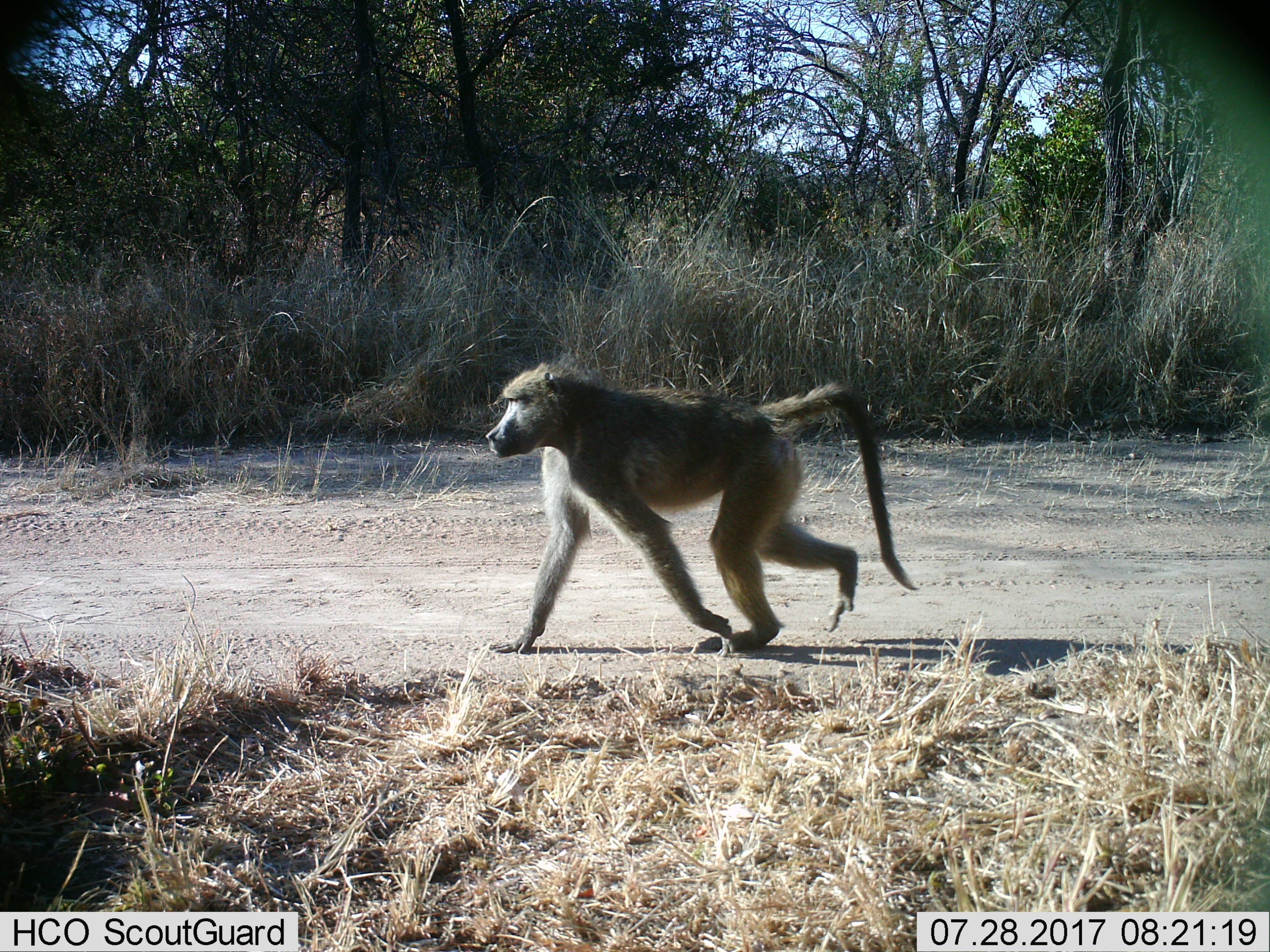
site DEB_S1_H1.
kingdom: Animalia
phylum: Chordata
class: Mammalia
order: Primates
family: Cercopithecidae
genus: Papio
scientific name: Papio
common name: baboon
Baboon (Papio), count 1. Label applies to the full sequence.